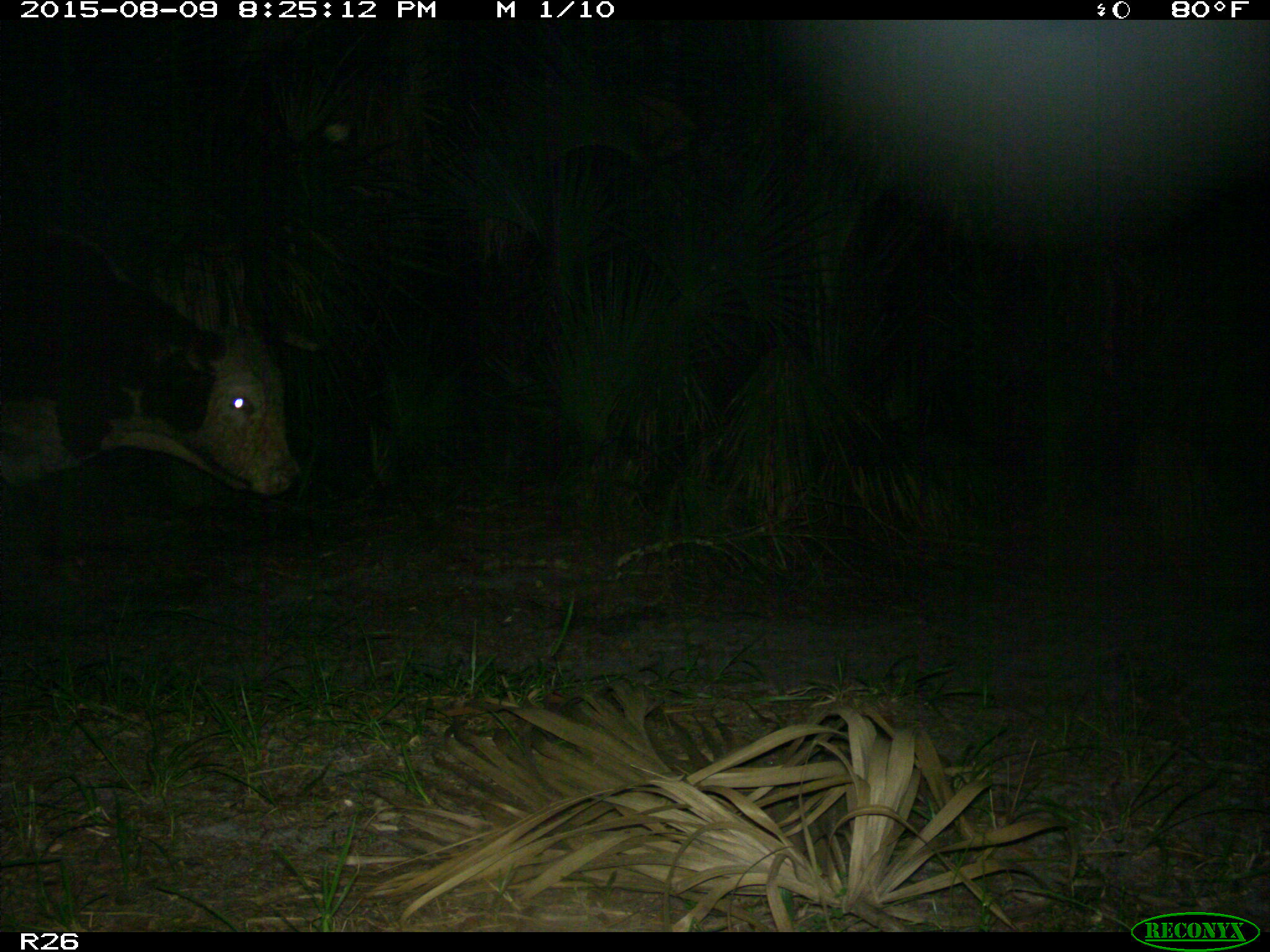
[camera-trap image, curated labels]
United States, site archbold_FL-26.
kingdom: Animalia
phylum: Chordata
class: Mammalia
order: Artiodactyla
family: Bovidae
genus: Bos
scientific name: Bos taurus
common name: domestic cow